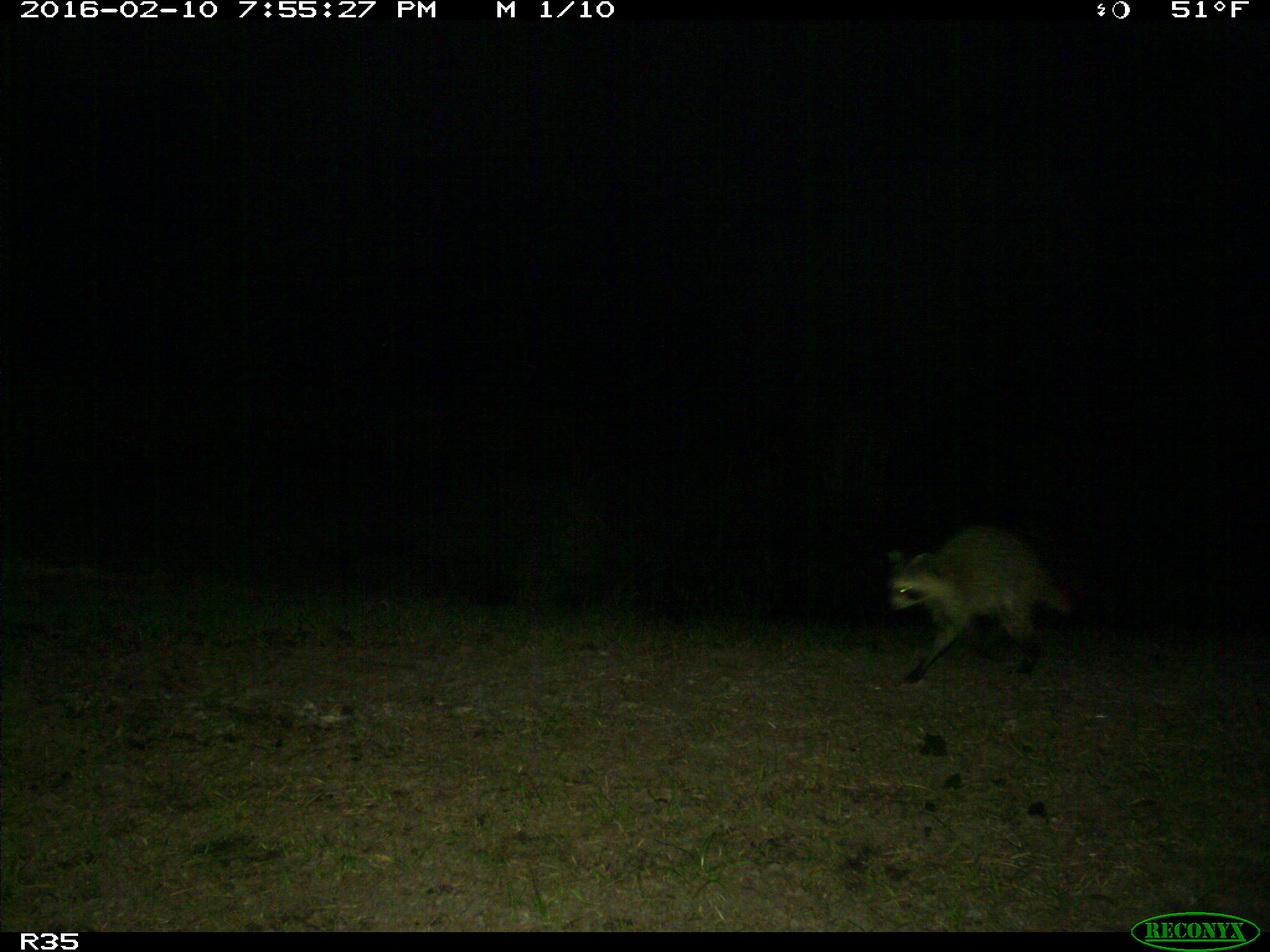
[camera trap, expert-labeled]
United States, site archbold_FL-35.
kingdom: Animalia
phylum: Chordata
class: Mammalia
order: Carnivora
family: Procyonidae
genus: Procyon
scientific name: Procyon lotor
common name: common raccoon